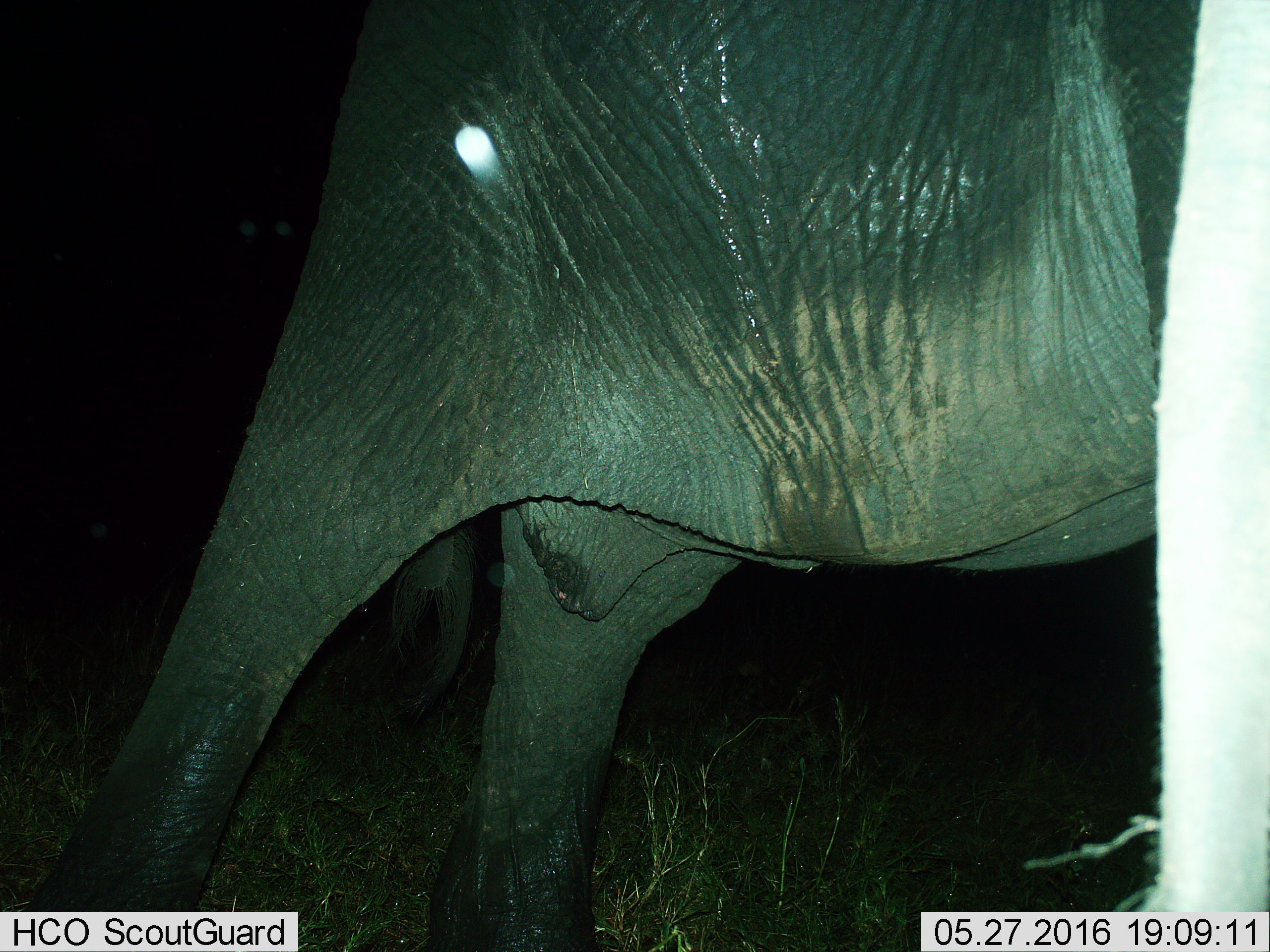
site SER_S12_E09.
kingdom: Animalia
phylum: Chordata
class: Mammalia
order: Proboscidea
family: Elephantidae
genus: Loxodonta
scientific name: Loxodonta africana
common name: african bush elephant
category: elephant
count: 1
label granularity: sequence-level